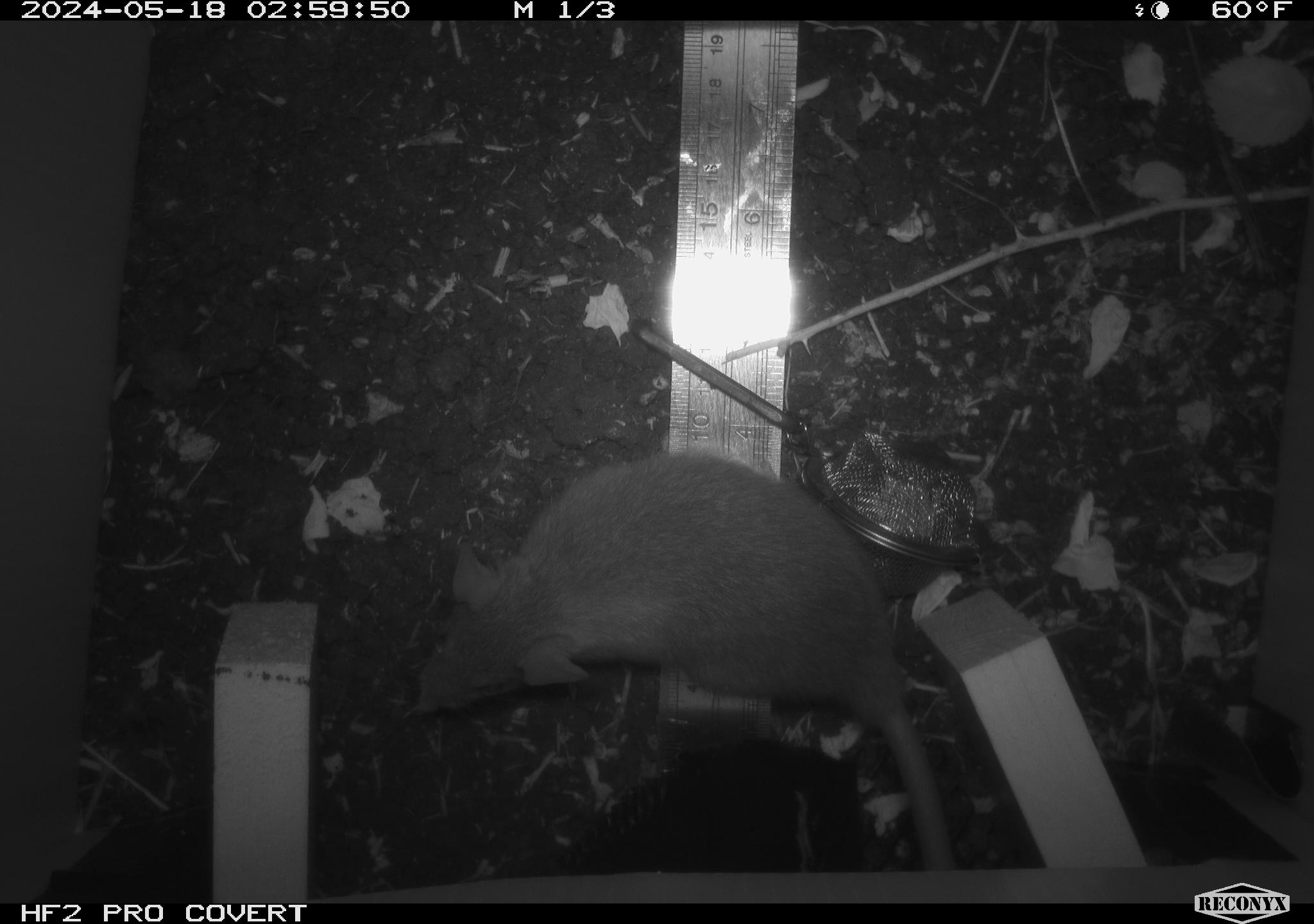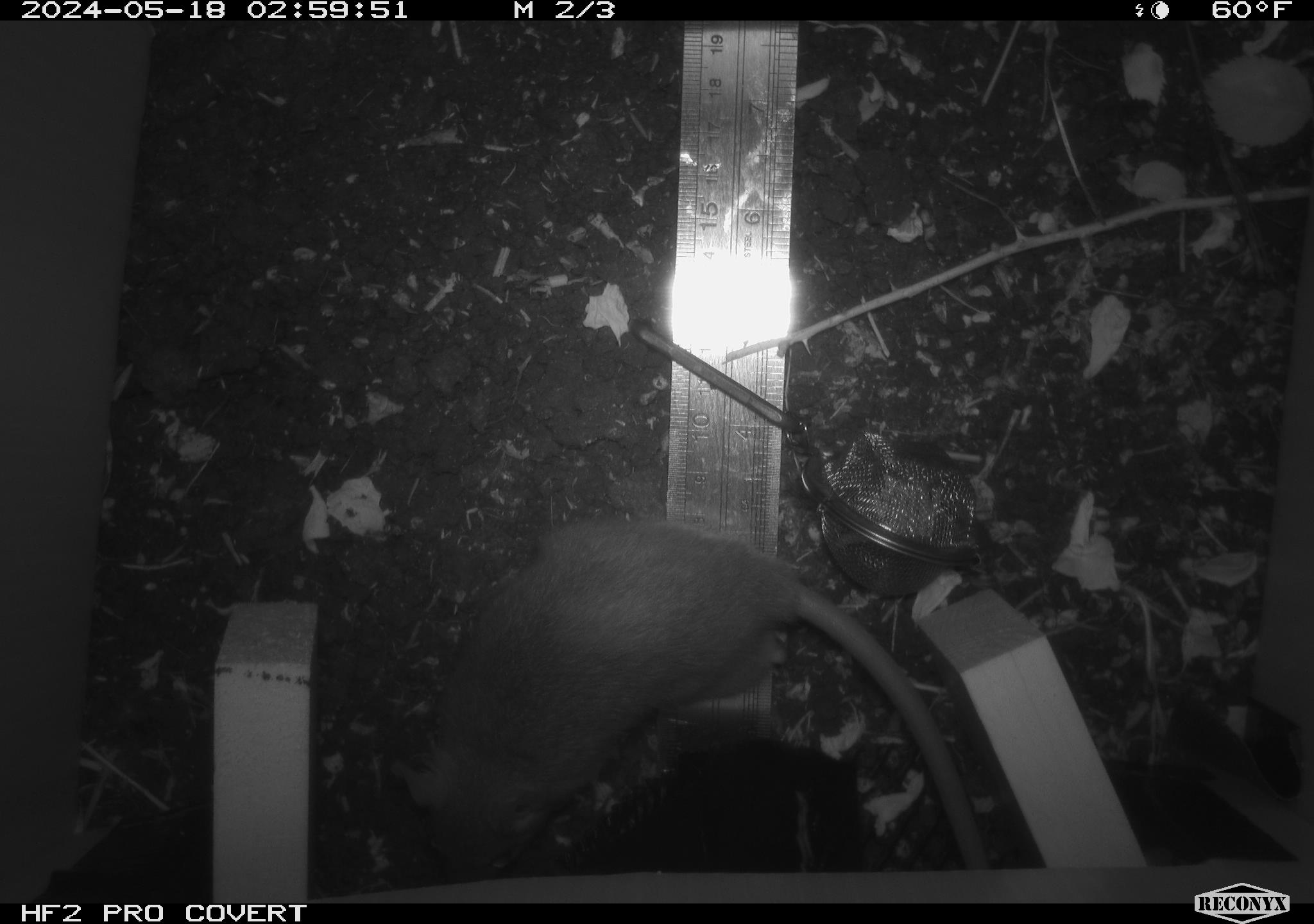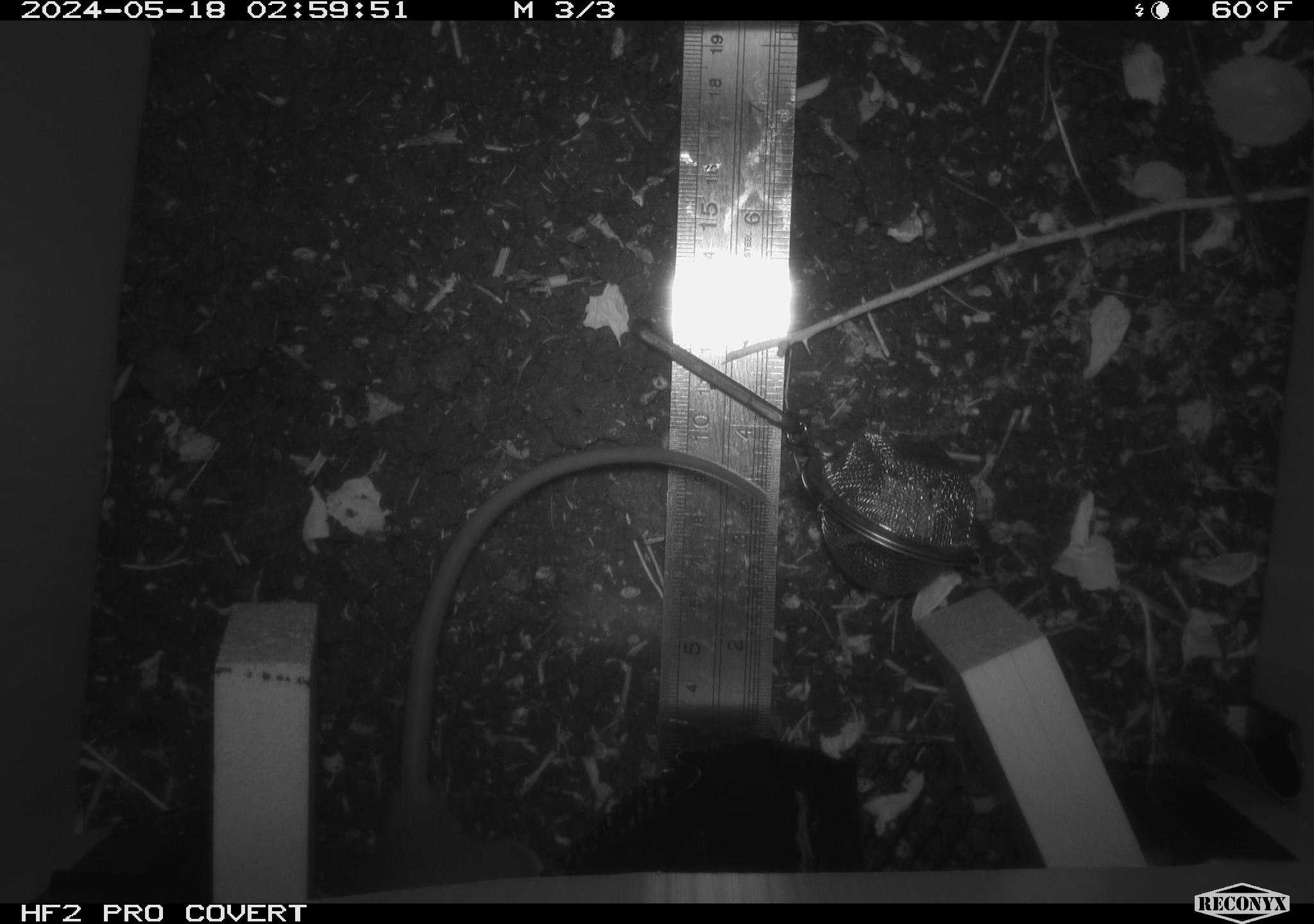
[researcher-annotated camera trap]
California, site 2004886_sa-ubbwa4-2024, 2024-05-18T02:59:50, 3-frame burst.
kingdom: Animalia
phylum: Chordata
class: Mammalia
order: Rodentia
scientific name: Rodentia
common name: woodrat or rat or mouse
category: woodrat or rat or mouse species